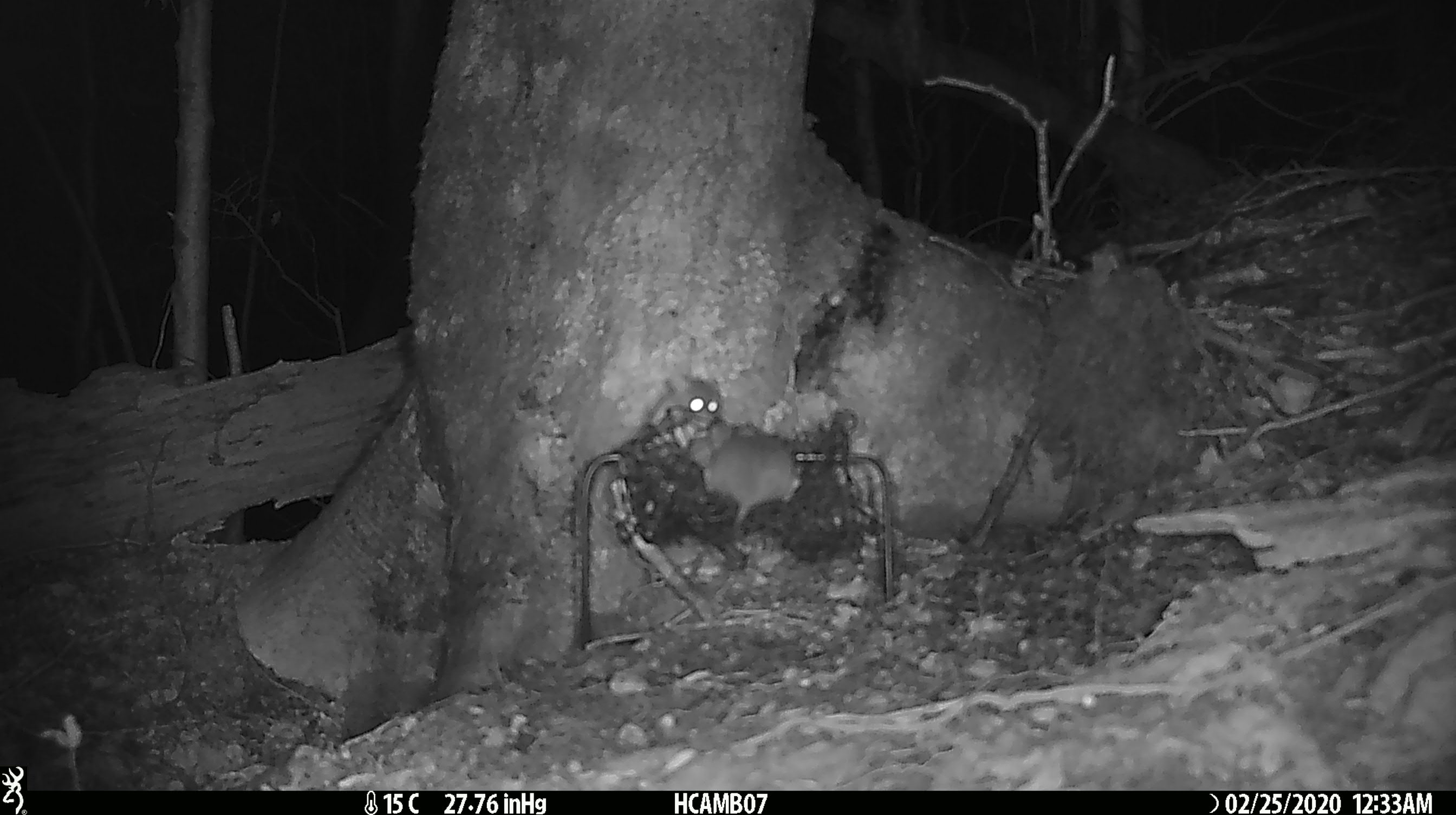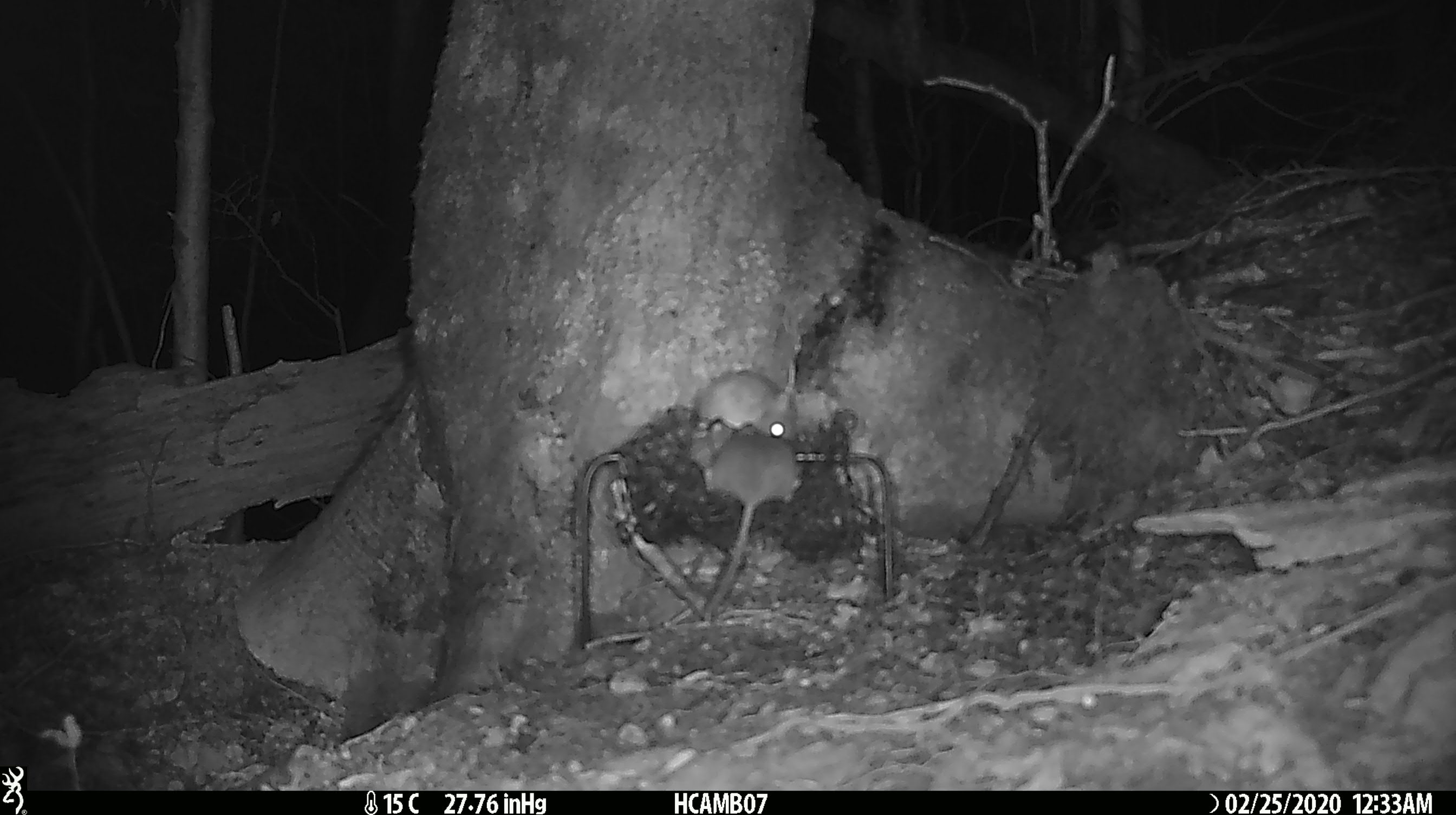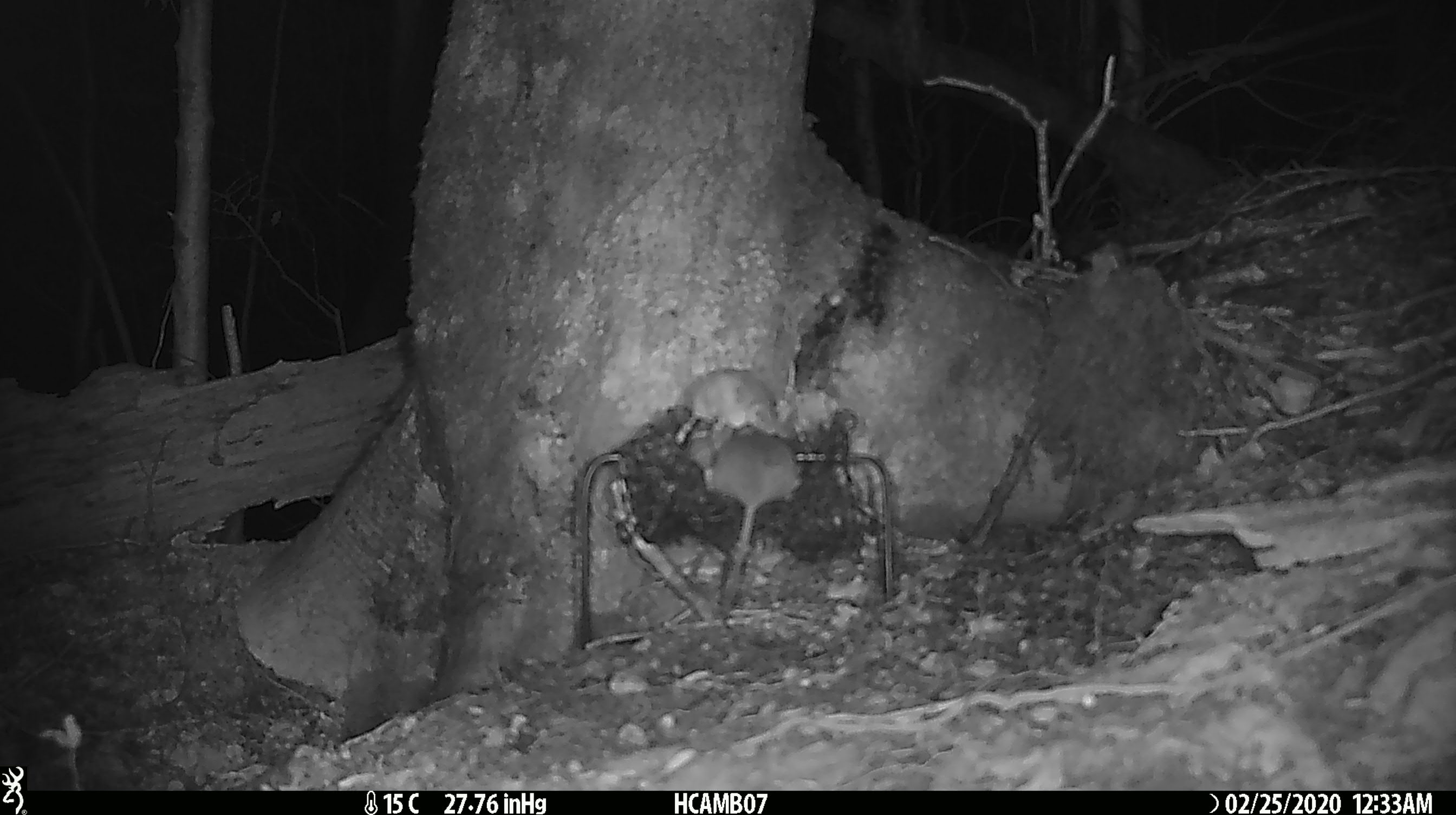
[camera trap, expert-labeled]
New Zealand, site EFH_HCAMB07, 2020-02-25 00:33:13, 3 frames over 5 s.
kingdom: Animalia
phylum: Chordata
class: Mammalia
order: Rodentia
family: Muridae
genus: Mus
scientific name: Mus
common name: mouse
Mouse (Mus).